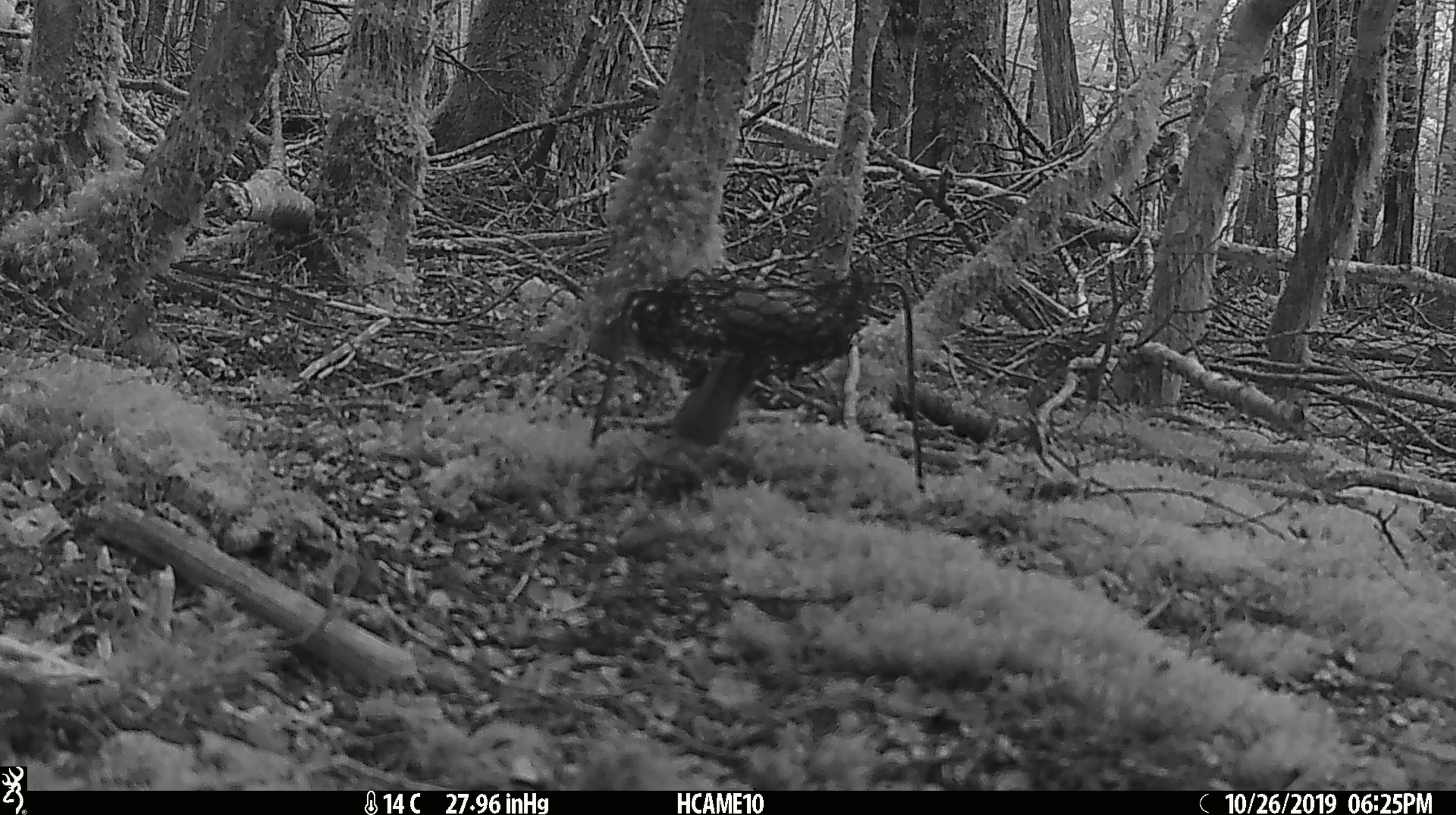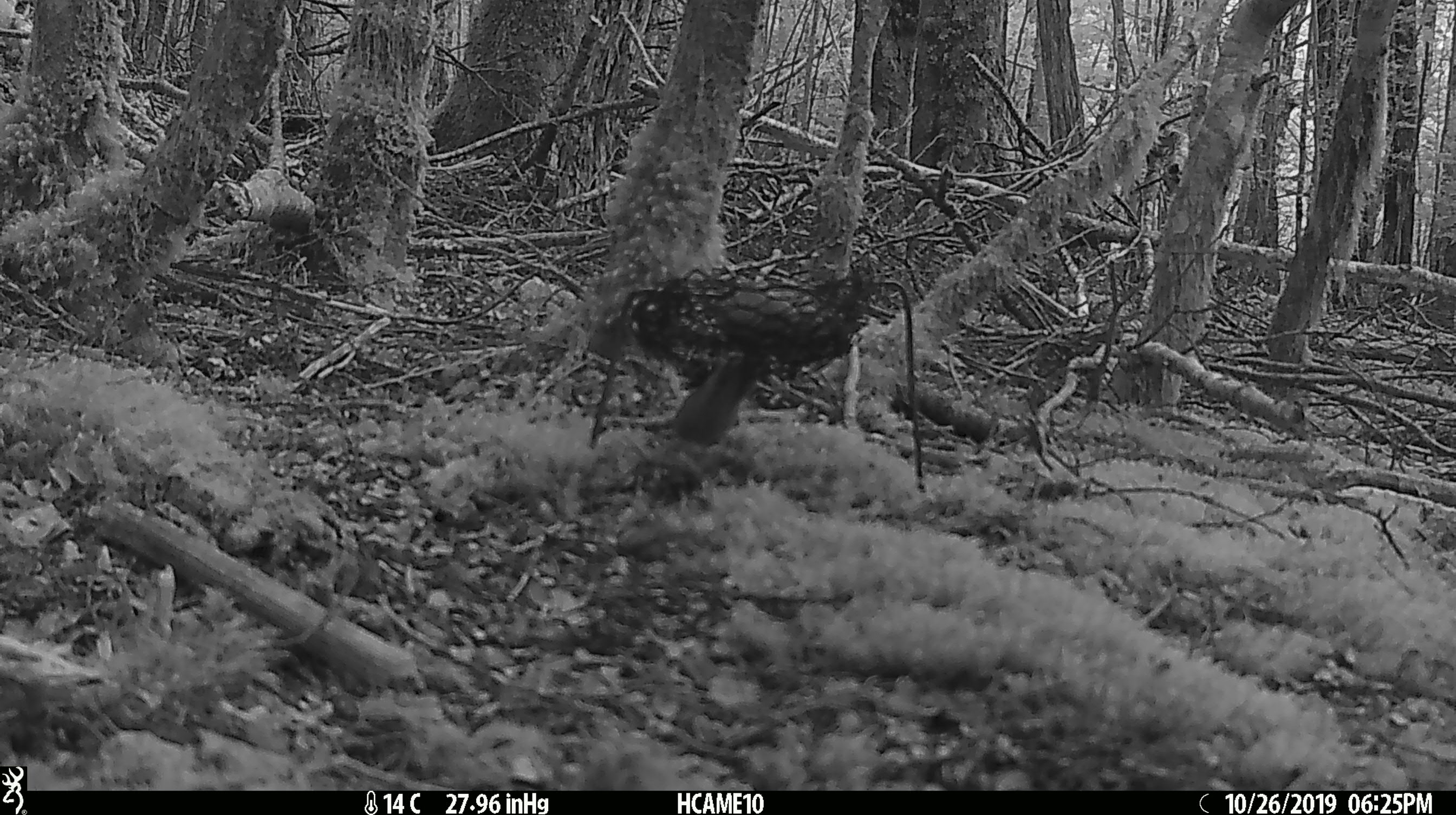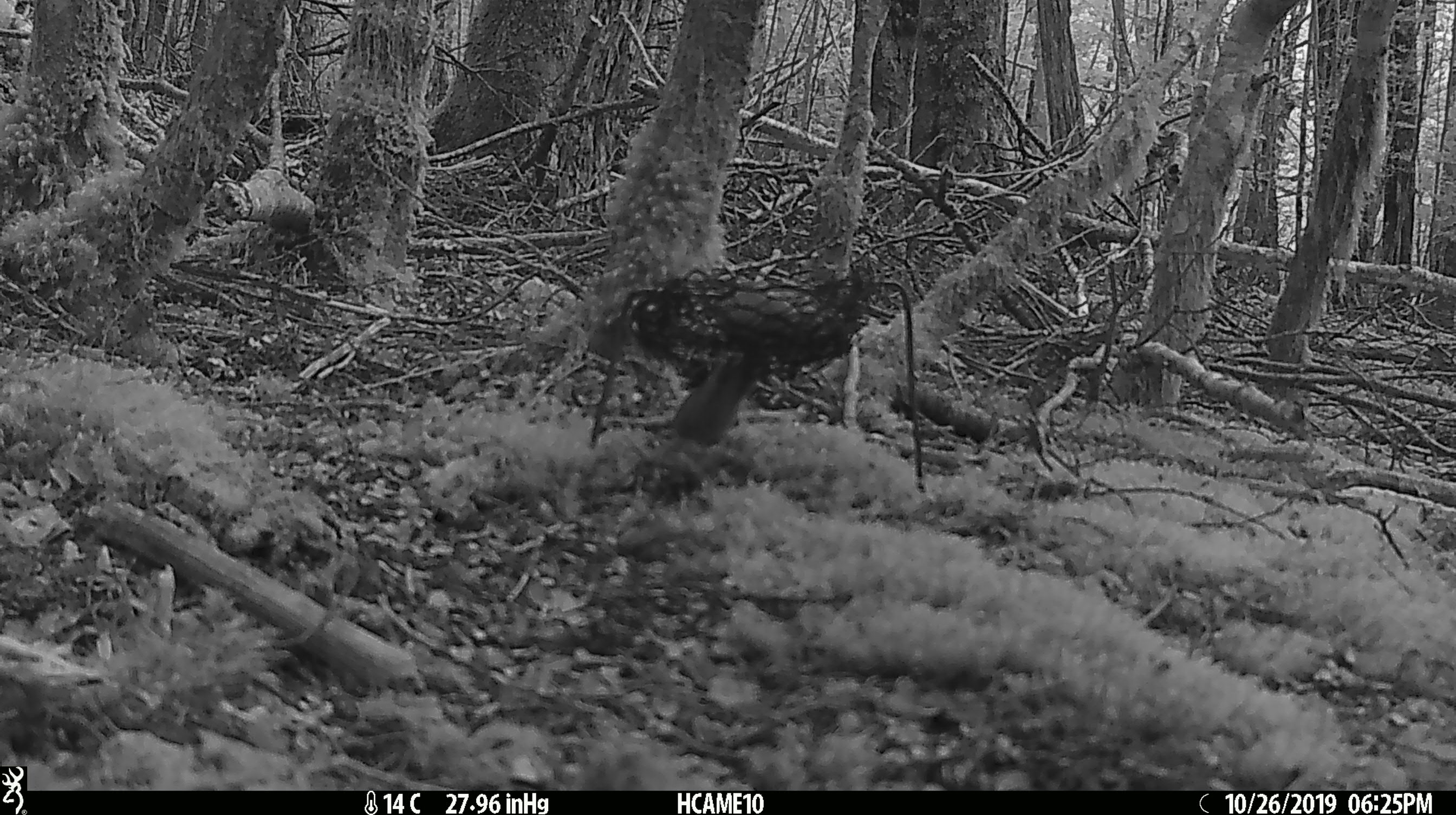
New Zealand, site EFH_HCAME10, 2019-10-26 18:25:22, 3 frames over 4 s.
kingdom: Animalia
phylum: Chordata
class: Mammalia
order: Rodentia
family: Muridae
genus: Mus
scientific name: Mus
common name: mouse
Mouse (Mus).